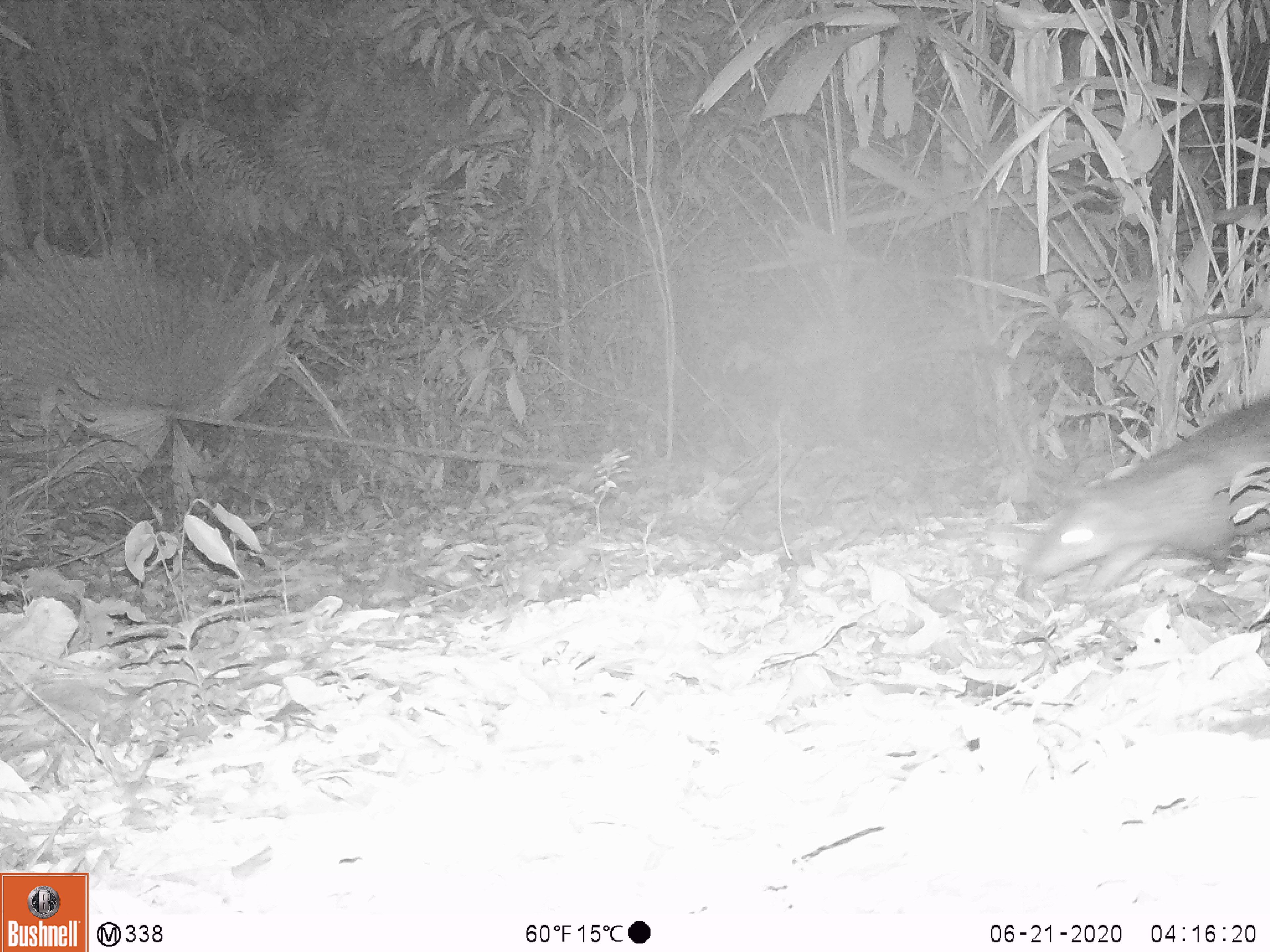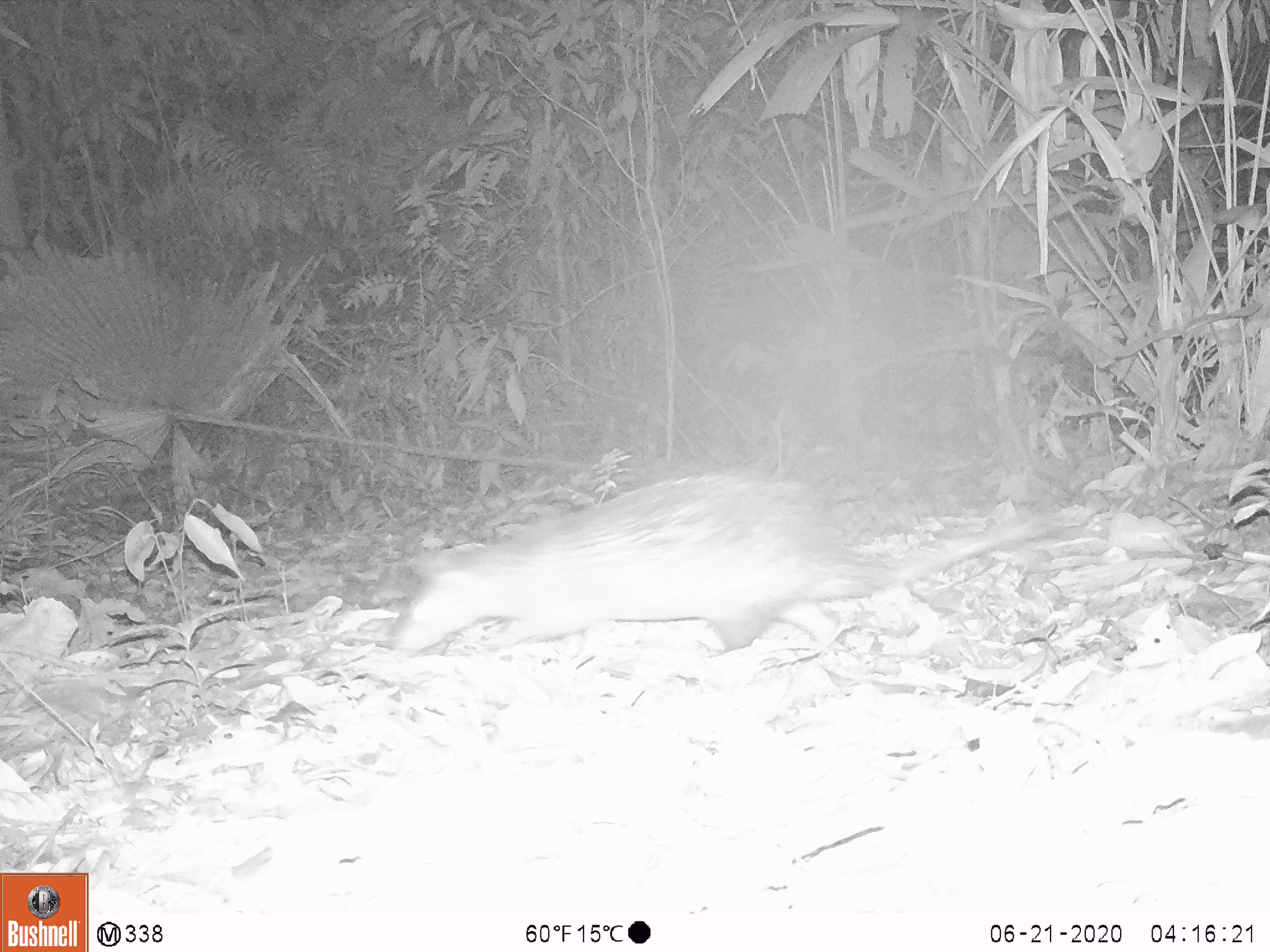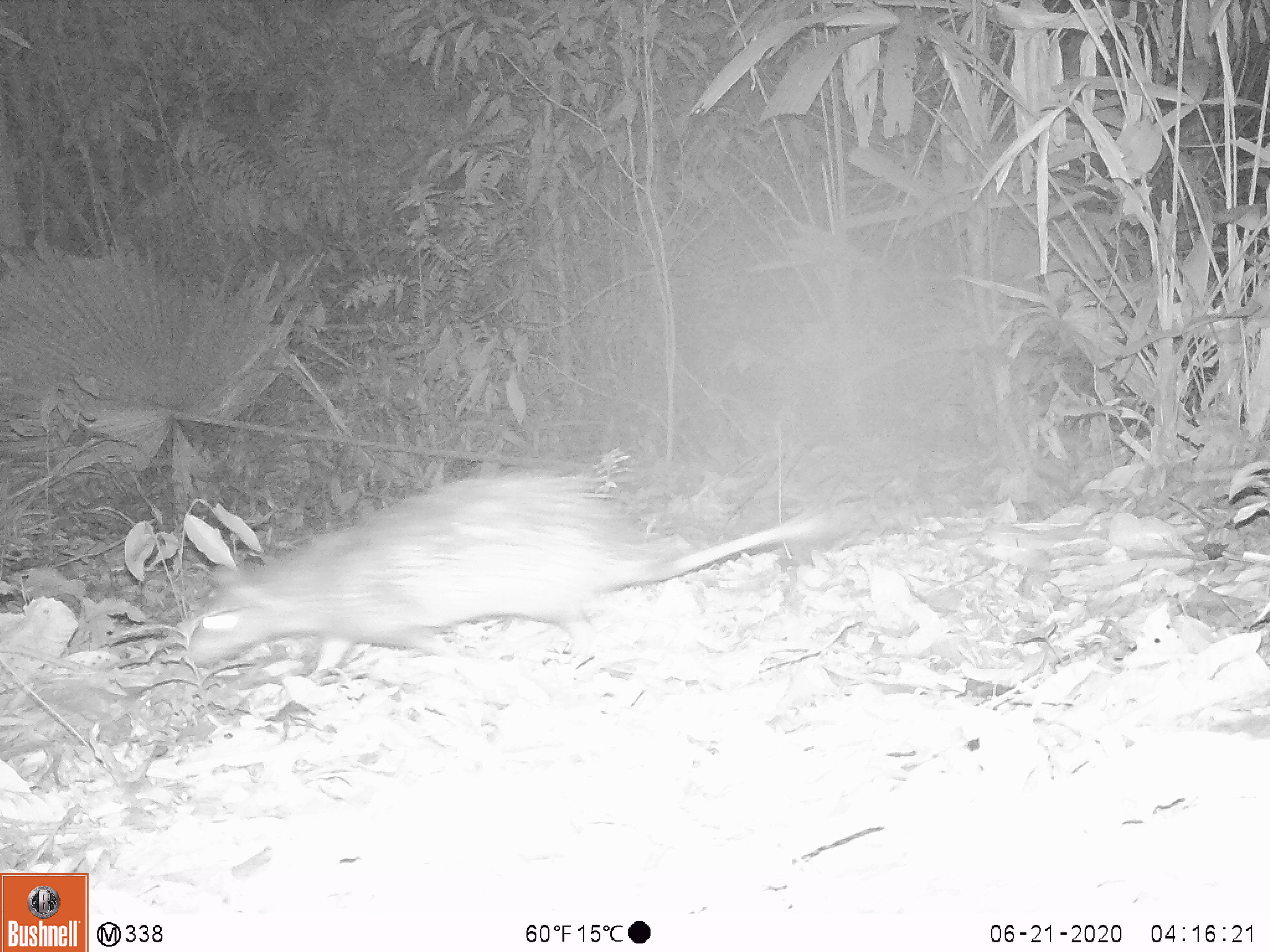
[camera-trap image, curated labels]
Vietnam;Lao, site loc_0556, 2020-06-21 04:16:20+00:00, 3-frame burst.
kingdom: Animalia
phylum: Chordata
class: Mammalia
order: Rodentia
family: Hystricidae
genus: Atherurus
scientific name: Atherurus macrourus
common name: asiatic brush-tailed porcupine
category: asiatic brush tailed porcupine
Asiatic brush tailed porcupine (asiatic brush-tailed porcupine) (Atherurus macrourus). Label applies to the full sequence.